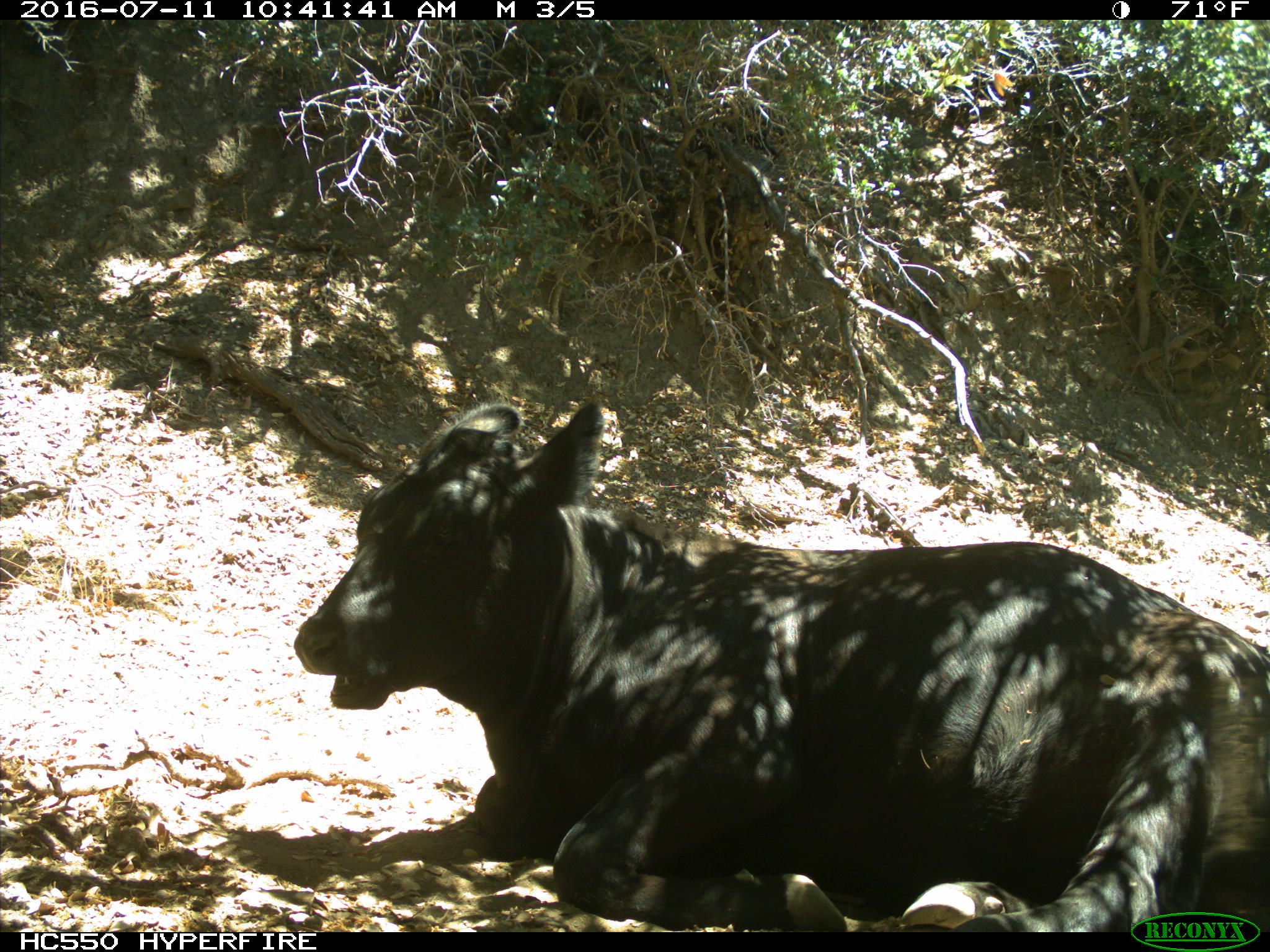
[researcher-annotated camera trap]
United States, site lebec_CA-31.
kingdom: Animalia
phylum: Chordata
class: Mammalia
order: Artiodactyla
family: Bovidae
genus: Bos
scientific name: Bos taurus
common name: domestic cow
Bos taurus (domestic cow).